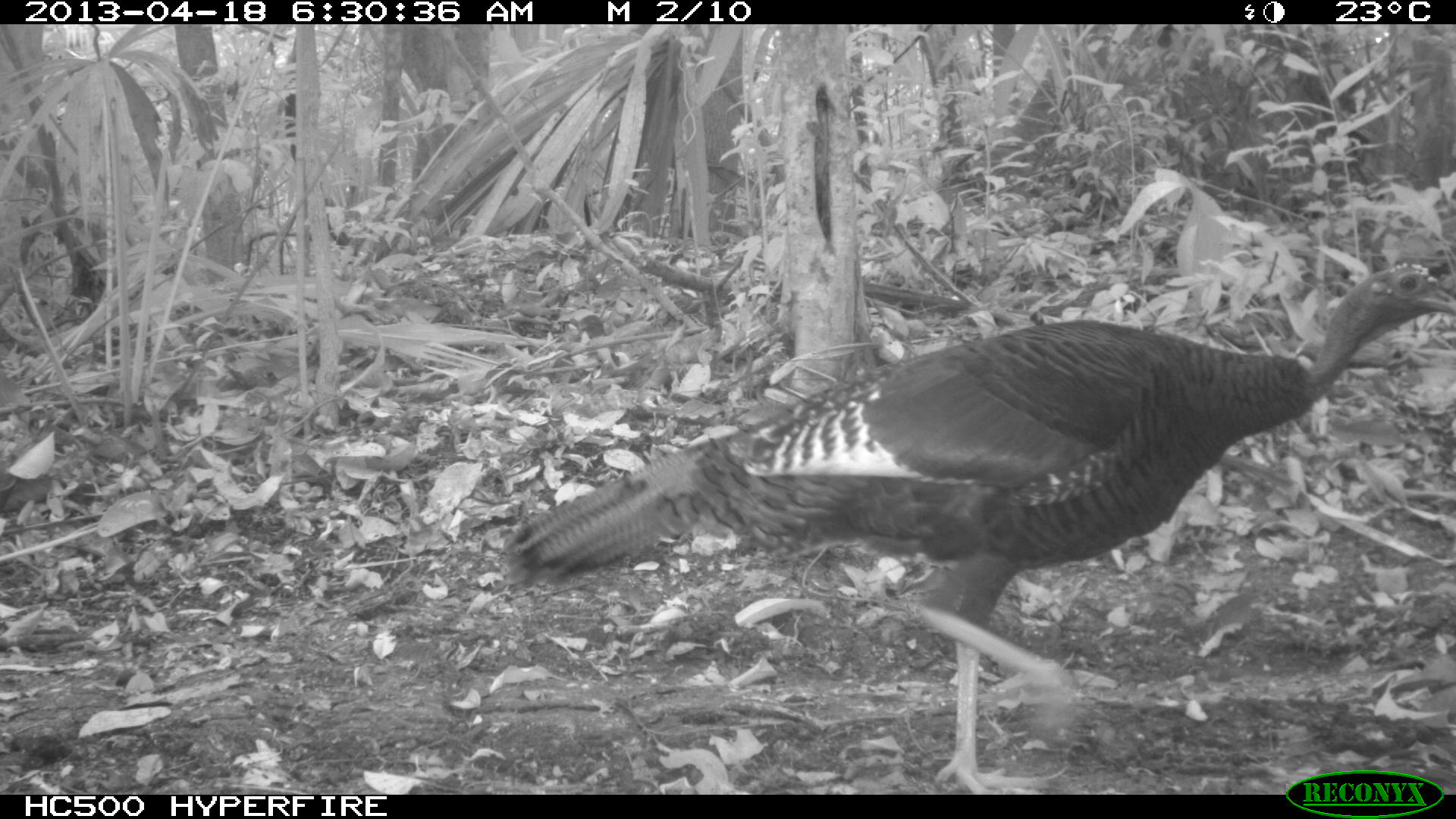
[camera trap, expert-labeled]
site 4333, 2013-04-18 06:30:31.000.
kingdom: Animalia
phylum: Chordata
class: Aves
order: Galliformes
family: Phasianidae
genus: Meleagris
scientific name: Meleagris ocellata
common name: ocellated turkey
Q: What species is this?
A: Meleagris ocellata (ocellated turkey).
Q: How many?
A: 1.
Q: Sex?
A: Female.